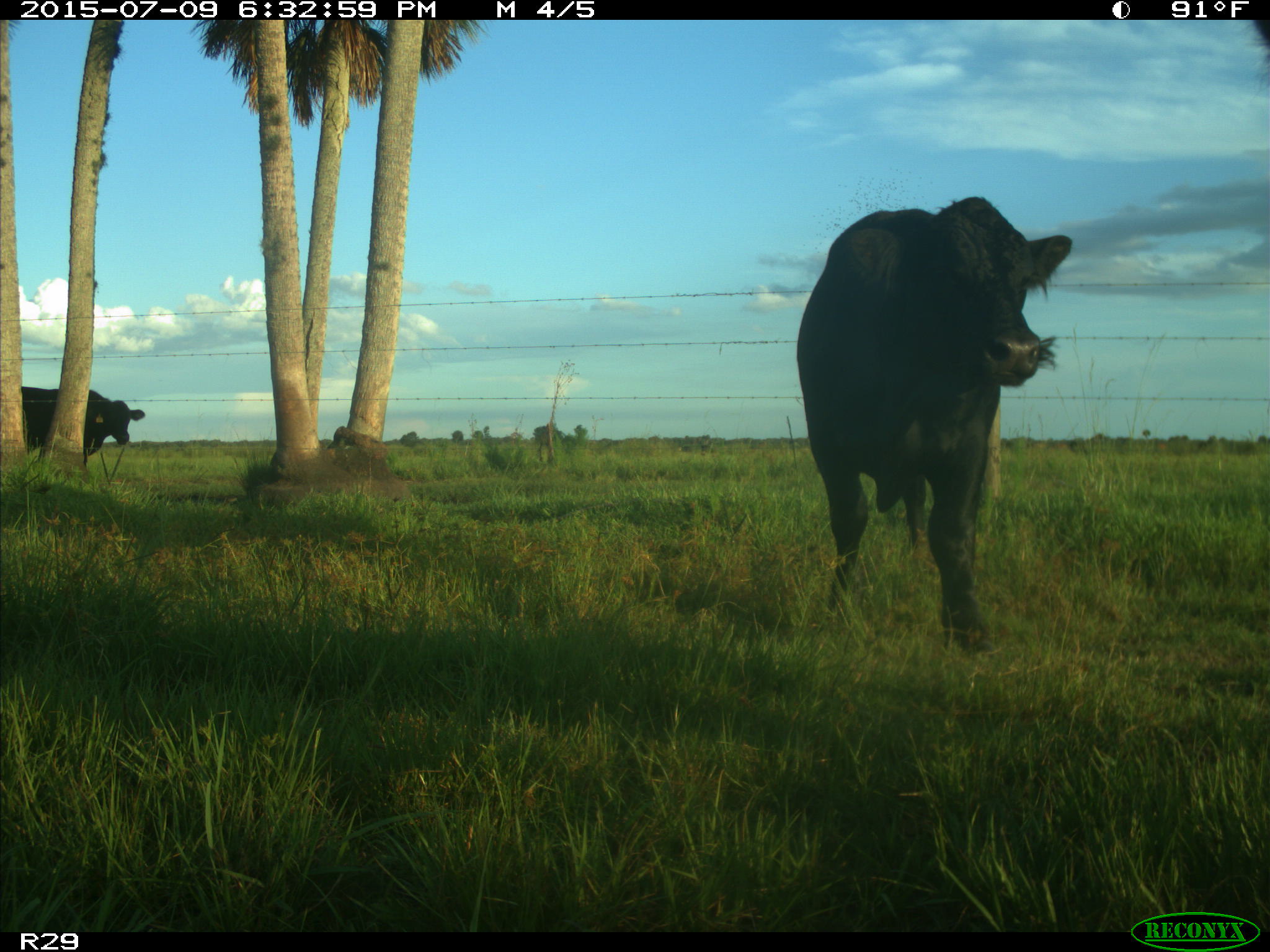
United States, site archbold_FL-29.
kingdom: Animalia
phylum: Chordata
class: Mammalia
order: Artiodactyla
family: Bovidae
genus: Bos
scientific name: Bos taurus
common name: domestic cow